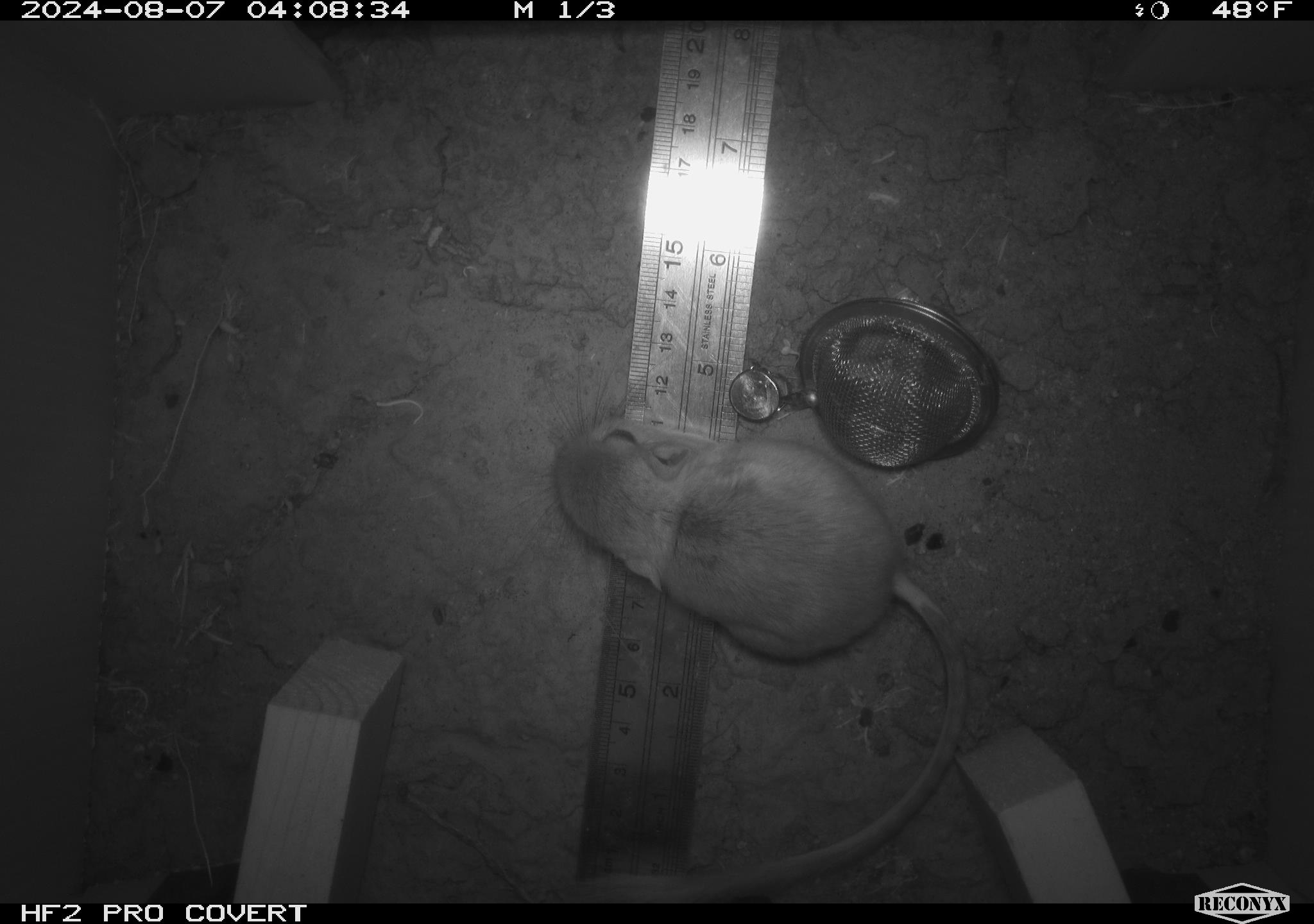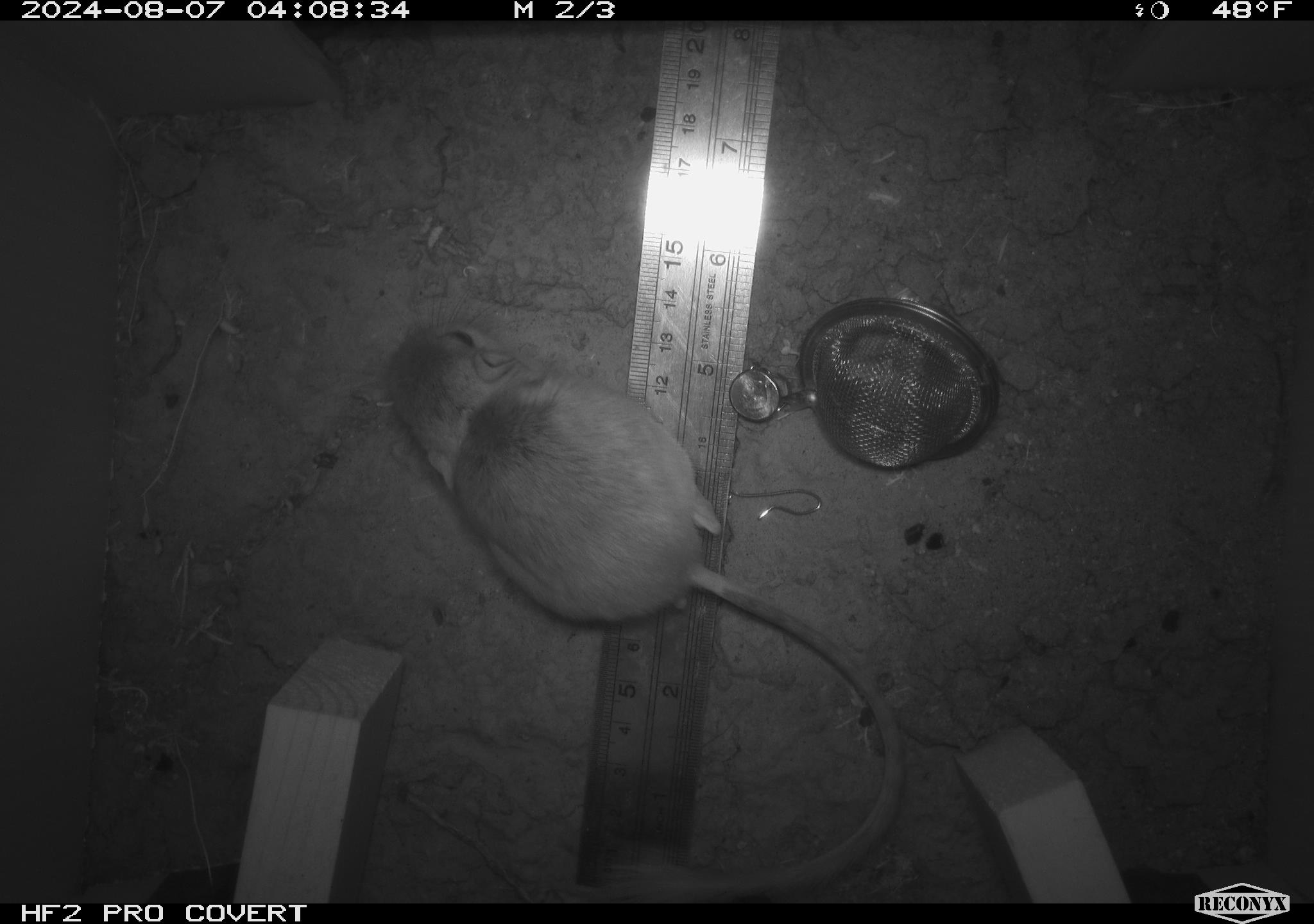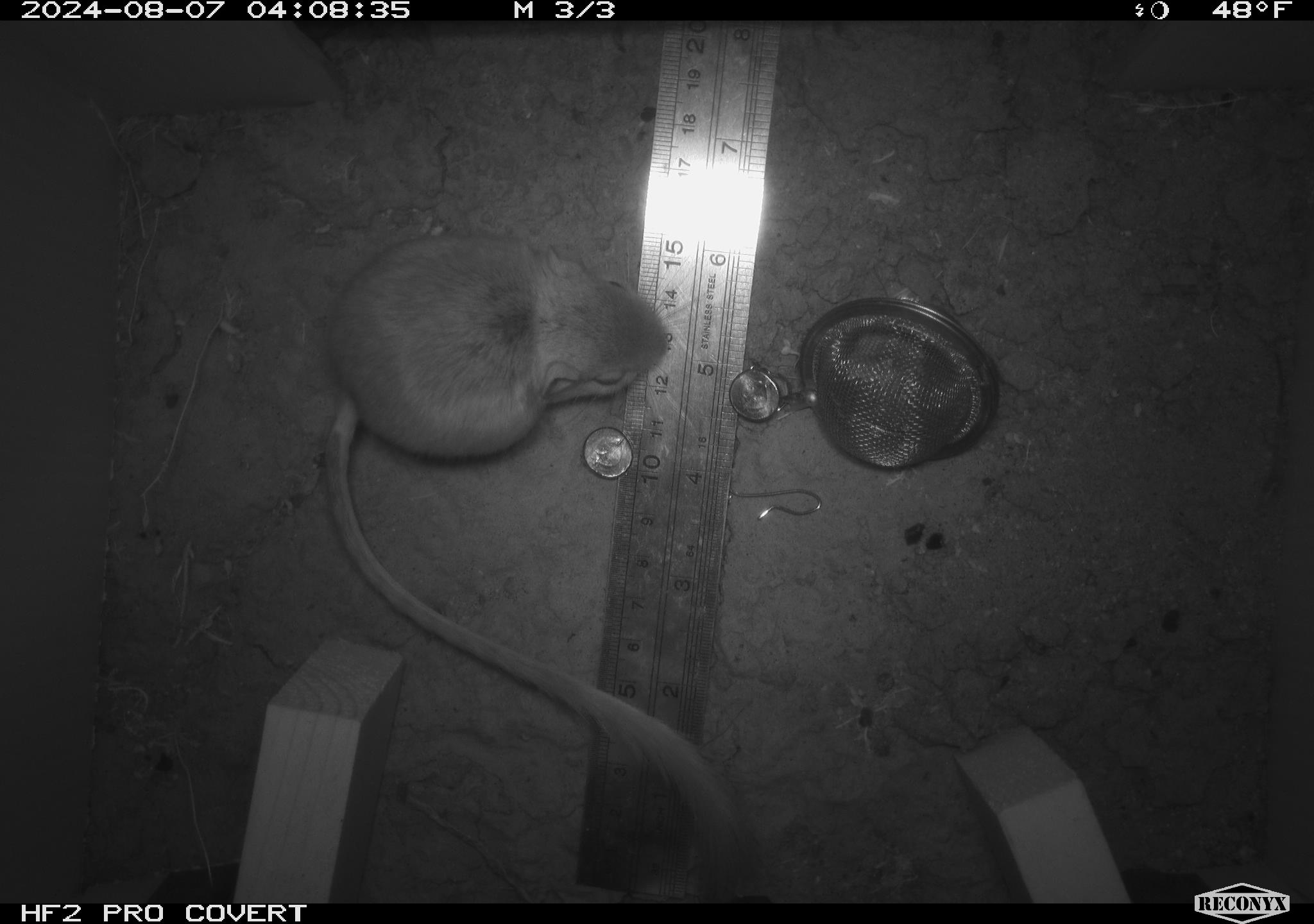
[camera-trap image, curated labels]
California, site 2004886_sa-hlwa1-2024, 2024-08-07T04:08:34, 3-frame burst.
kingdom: Animalia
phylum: Chordata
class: Mammalia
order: Rodentia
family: Heteromyidae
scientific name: Heteromyidae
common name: kangaroo rats and pocket mice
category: heteromyidae family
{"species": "heteromyidae family (kangaroo rats and pocket mice) (Heteromyidae)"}